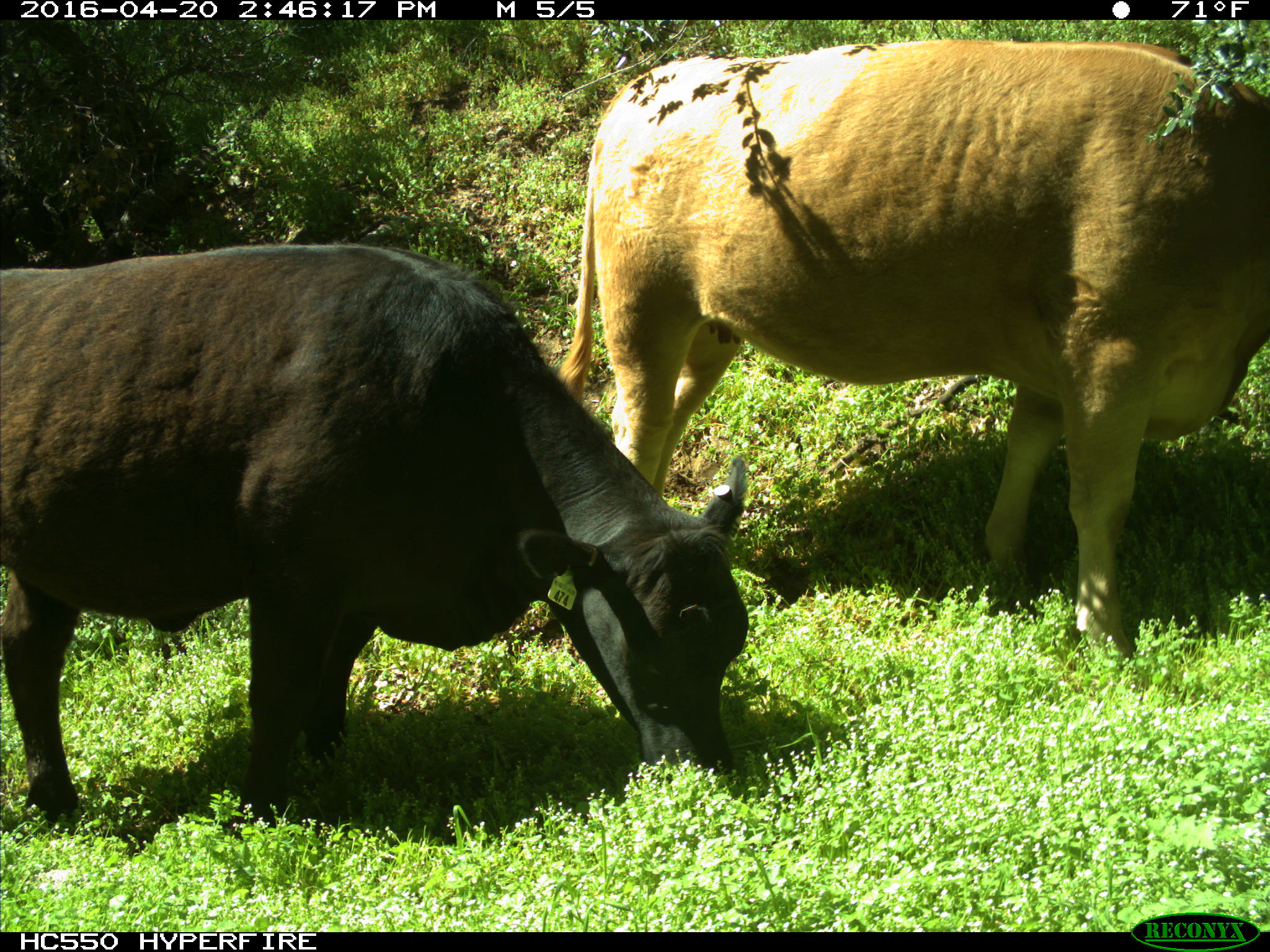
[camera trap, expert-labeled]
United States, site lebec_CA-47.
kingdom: Animalia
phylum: Chordata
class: Mammalia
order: Artiodactyla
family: Bovidae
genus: Bos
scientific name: Bos taurus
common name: domestic cow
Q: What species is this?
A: Bos taurus (domestic cow).